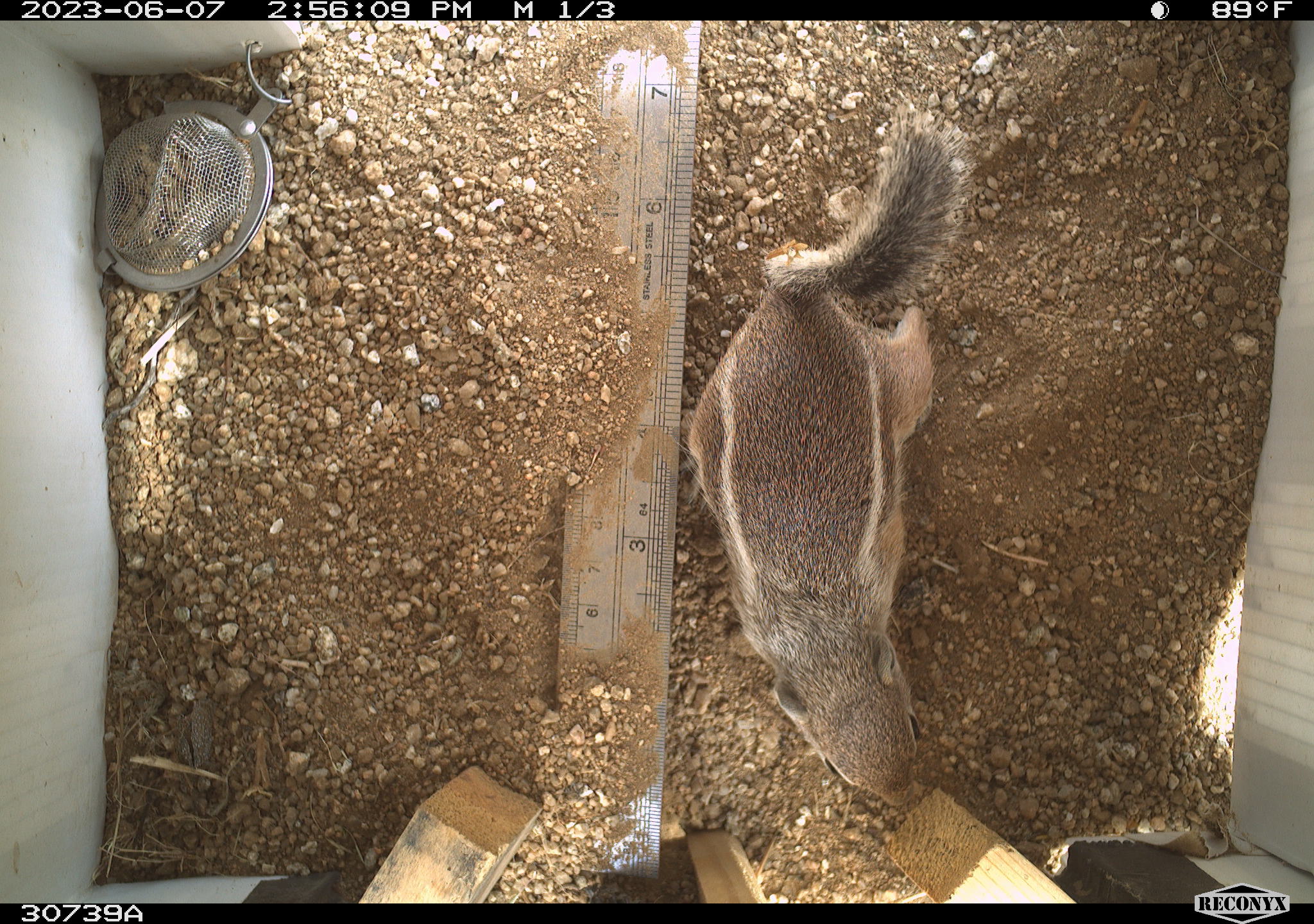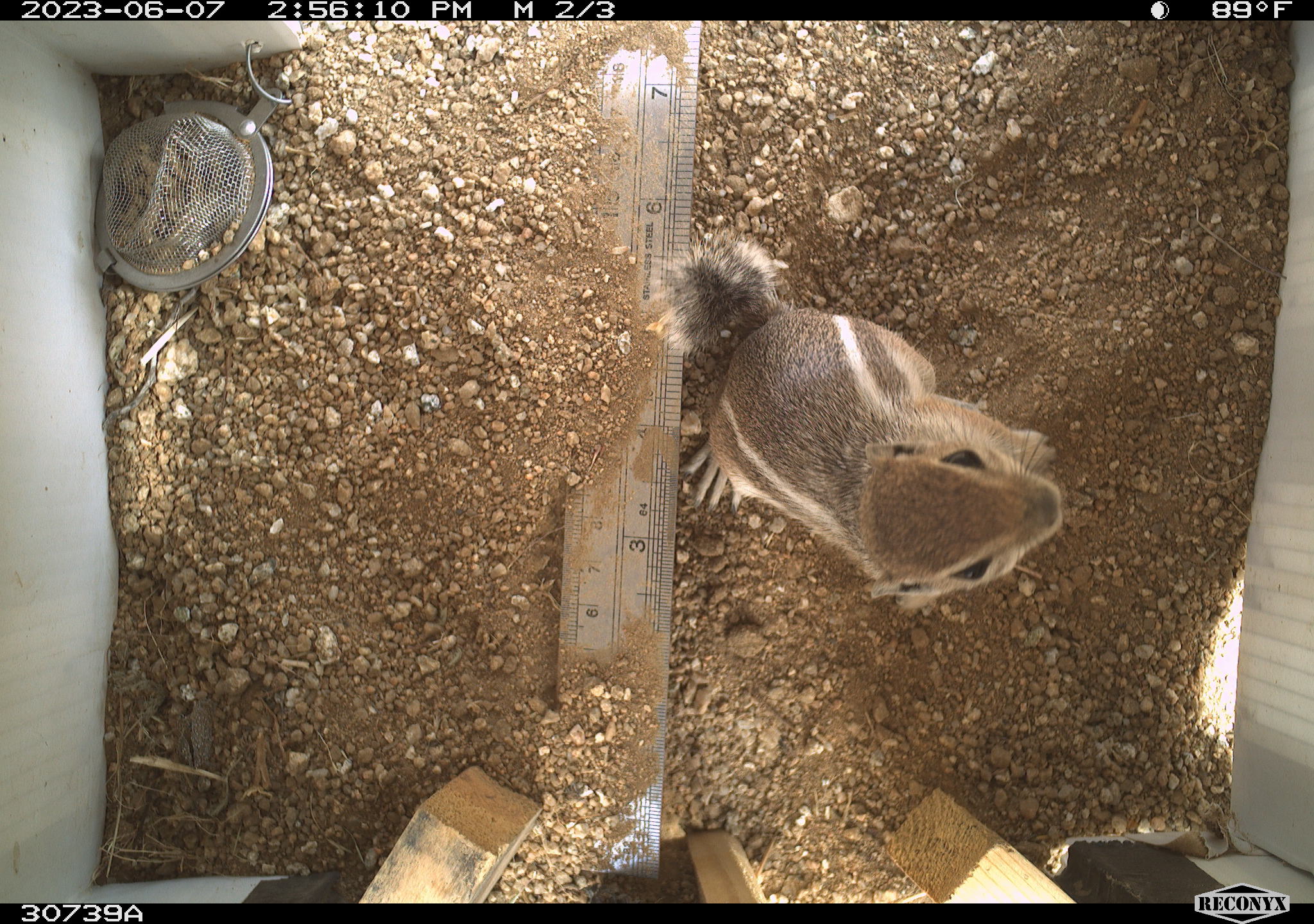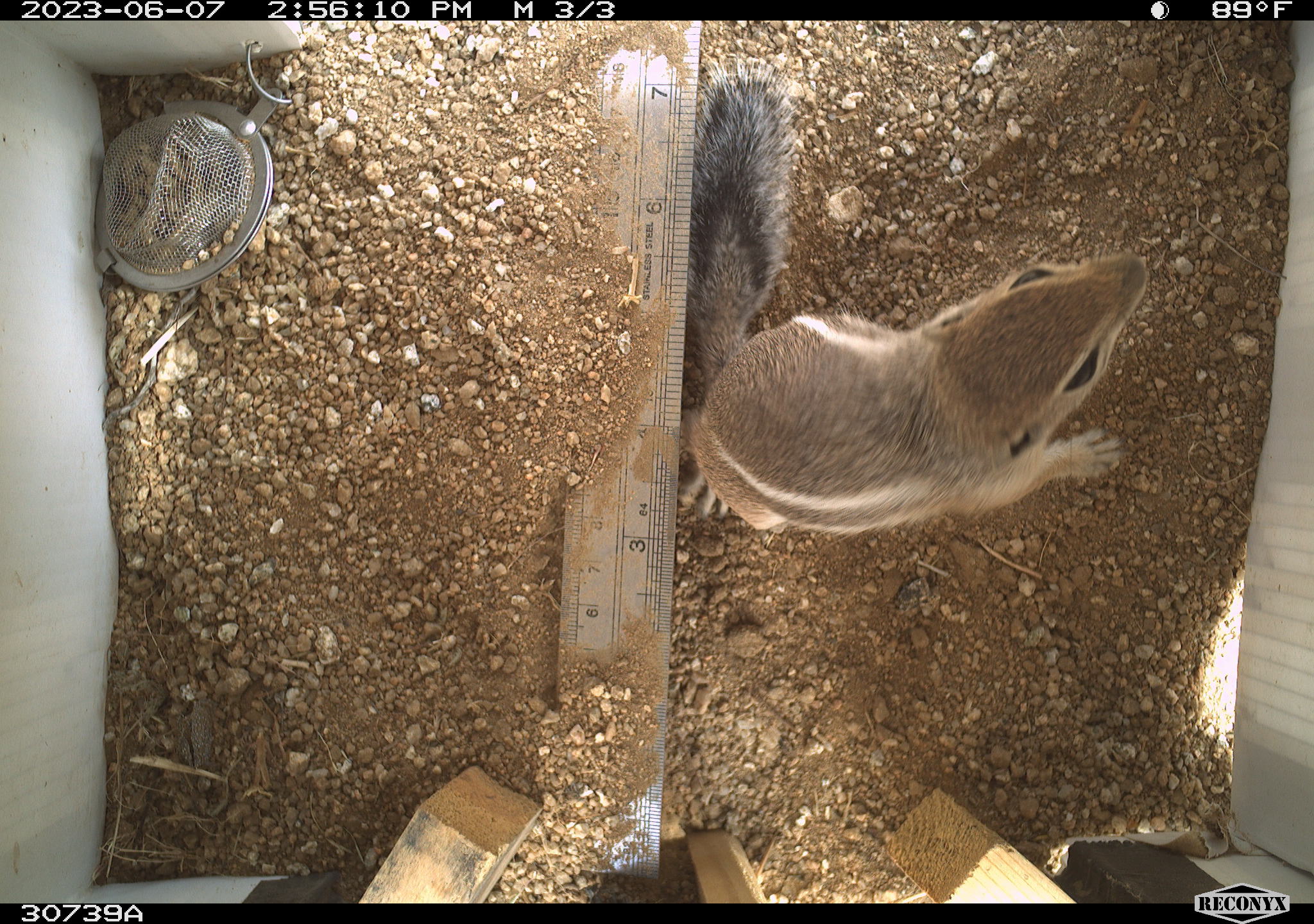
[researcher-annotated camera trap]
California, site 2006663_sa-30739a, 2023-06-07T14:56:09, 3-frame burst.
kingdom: Animalia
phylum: Chordata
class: Mammalia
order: Rodentia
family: Sciuridae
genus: Ammospermophilus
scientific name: Ammospermophilus leucurus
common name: white-tailed antelope squirrel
White-tailed antelope squirrel (Ammospermophilus leucurus).